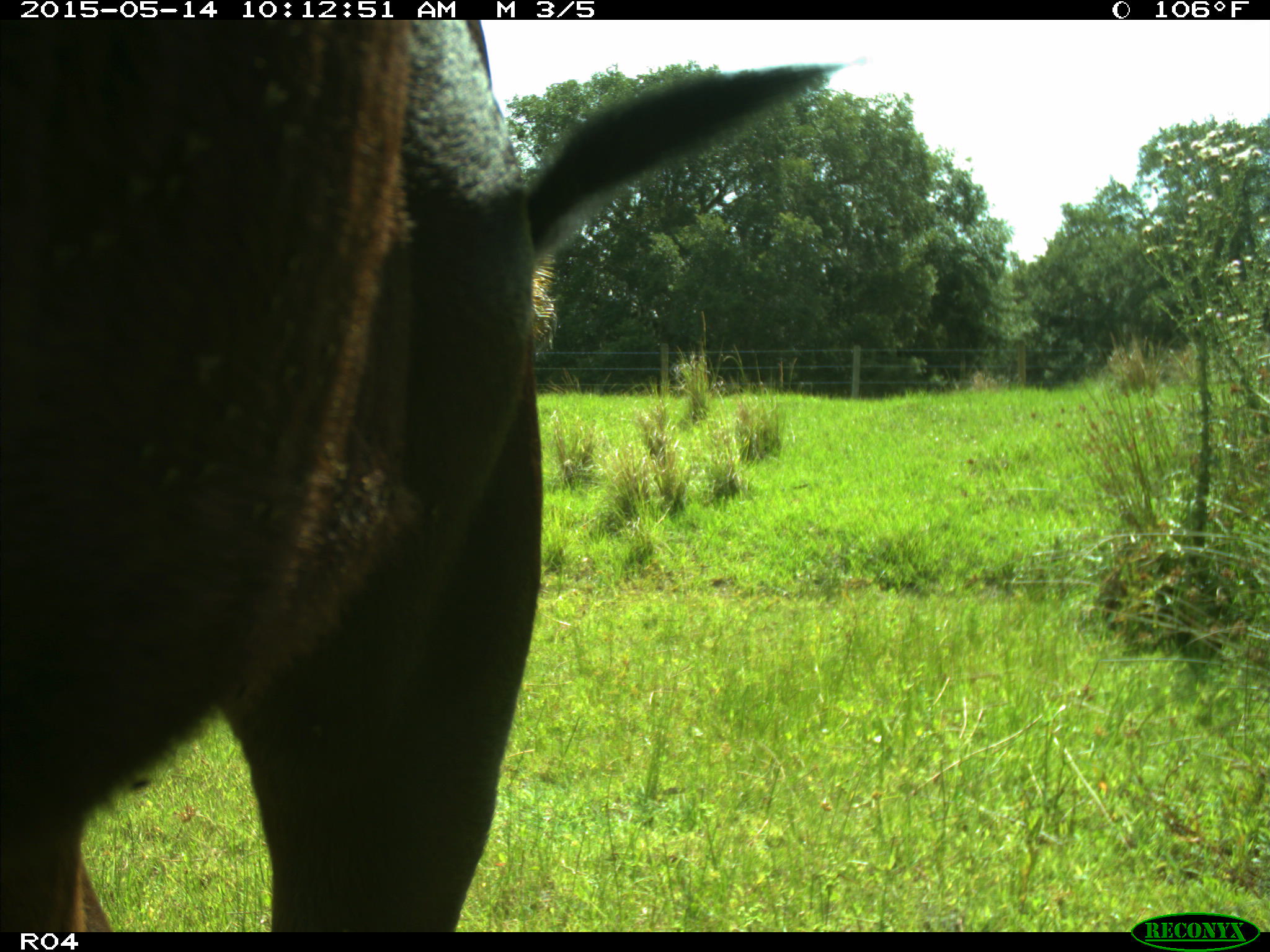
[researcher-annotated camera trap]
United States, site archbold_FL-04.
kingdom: Animalia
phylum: Chordata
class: Mammalia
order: Artiodactyla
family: Bovidae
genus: Bos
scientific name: Bos taurus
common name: domestic cow